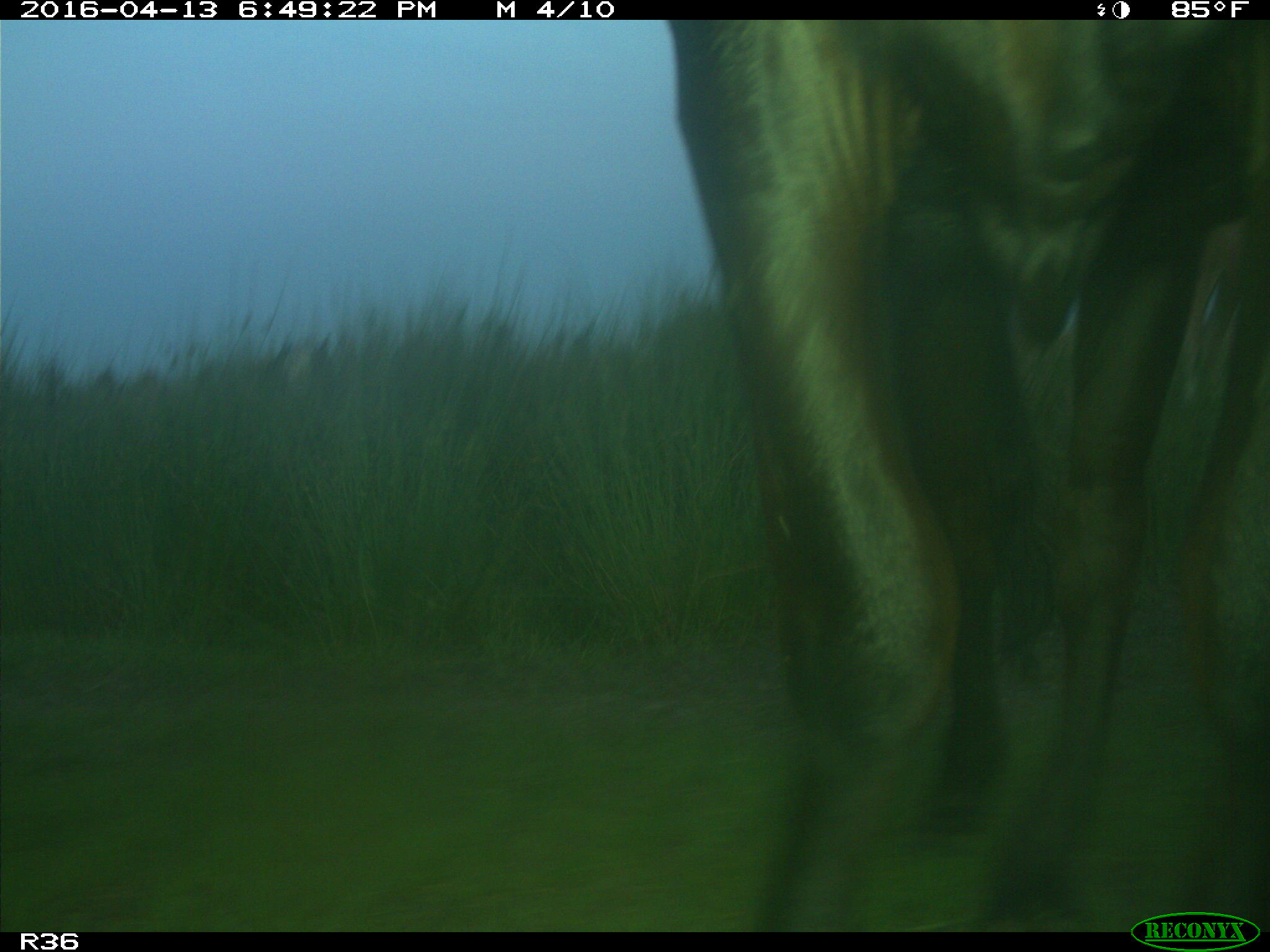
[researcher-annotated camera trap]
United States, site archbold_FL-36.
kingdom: Animalia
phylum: Chordata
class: Mammalia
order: Artiodactyla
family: Bovidae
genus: Bos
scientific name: Bos taurus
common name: domestic cow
Bos taurus (domestic cow).